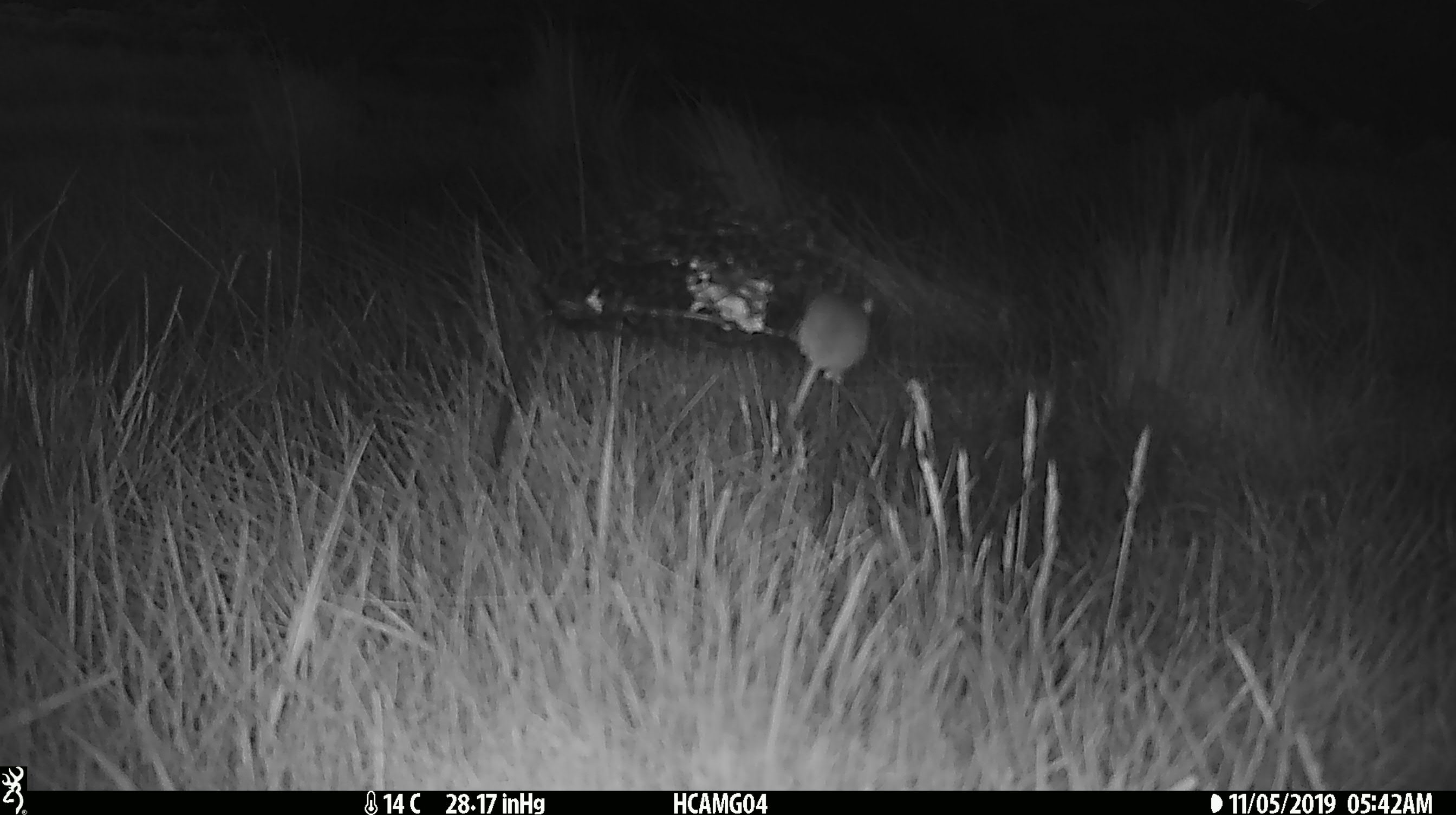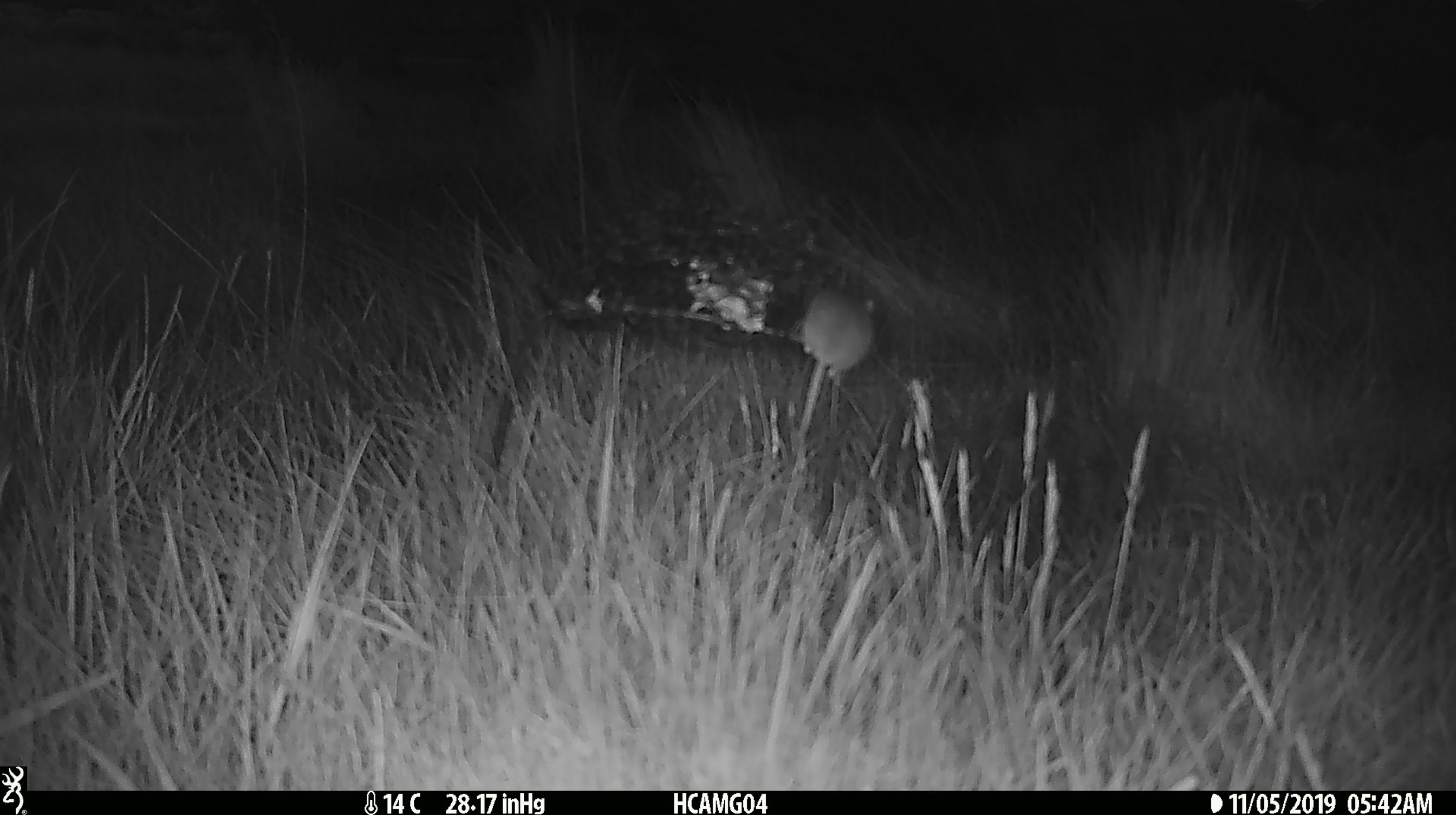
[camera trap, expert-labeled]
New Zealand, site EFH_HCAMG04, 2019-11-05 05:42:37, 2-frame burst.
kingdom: Animalia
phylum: Chordata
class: Mammalia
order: Rodentia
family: Muridae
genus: Mus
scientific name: Mus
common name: mouse